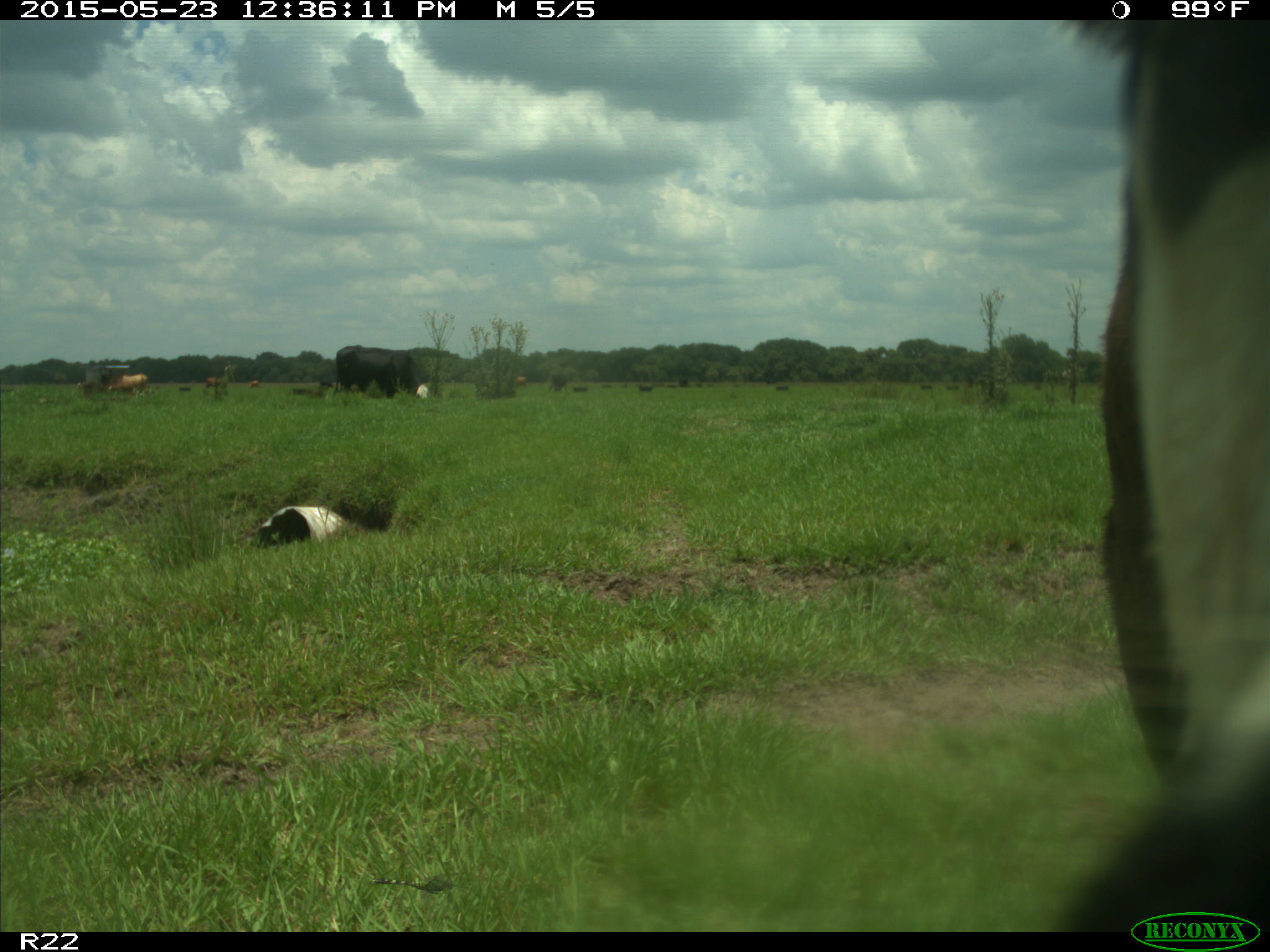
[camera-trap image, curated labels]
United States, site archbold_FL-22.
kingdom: Animalia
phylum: Chordata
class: Mammalia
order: Artiodactyla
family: Bovidae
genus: Bos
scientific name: Bos taurus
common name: domestic cow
Bos taurus (domestic cow).